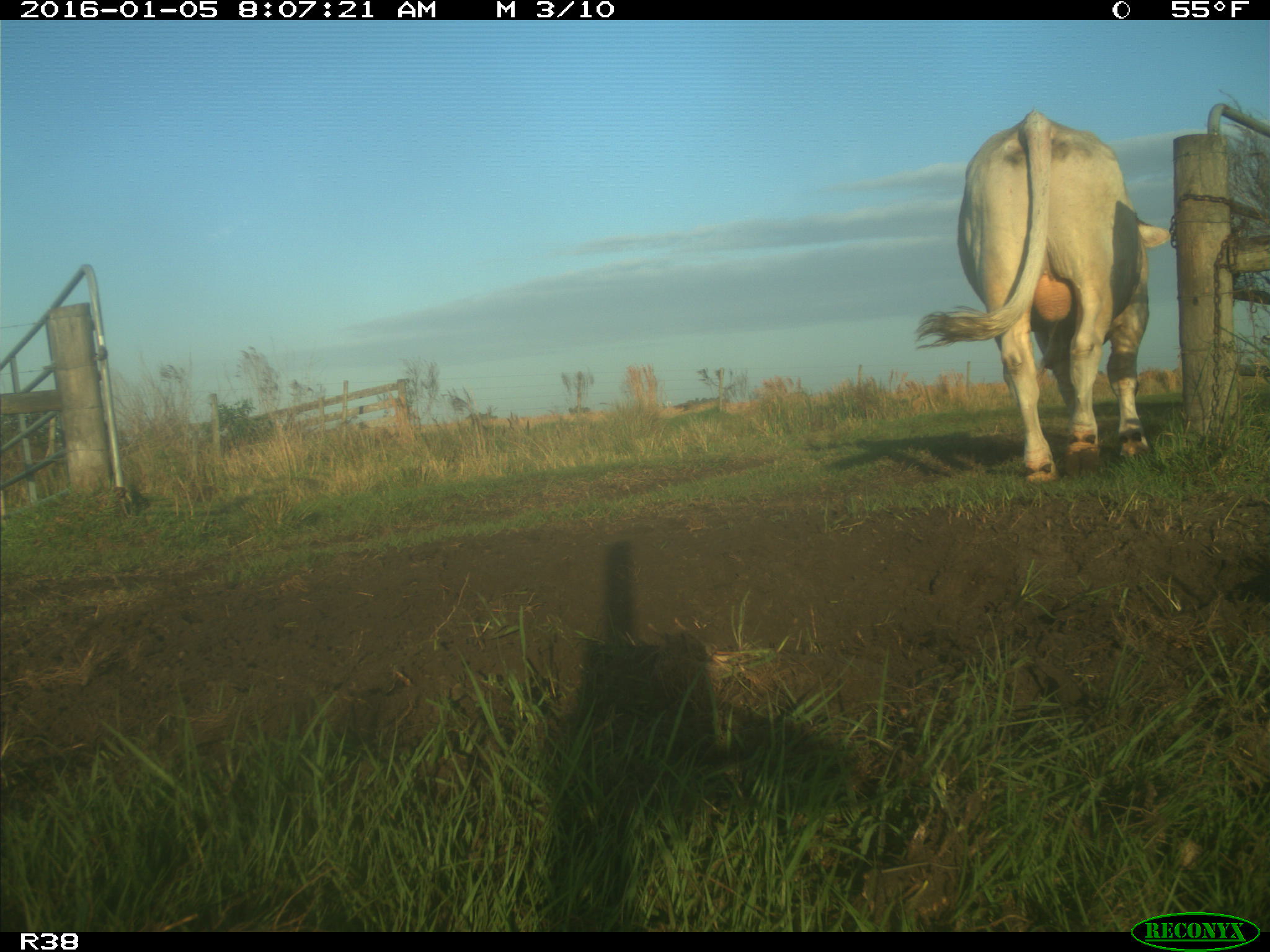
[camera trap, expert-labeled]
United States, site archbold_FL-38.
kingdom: Animalia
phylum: Chordata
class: Mammalia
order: Artiodactyla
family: Bovidae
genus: Bos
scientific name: Bos taurus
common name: domestic cow